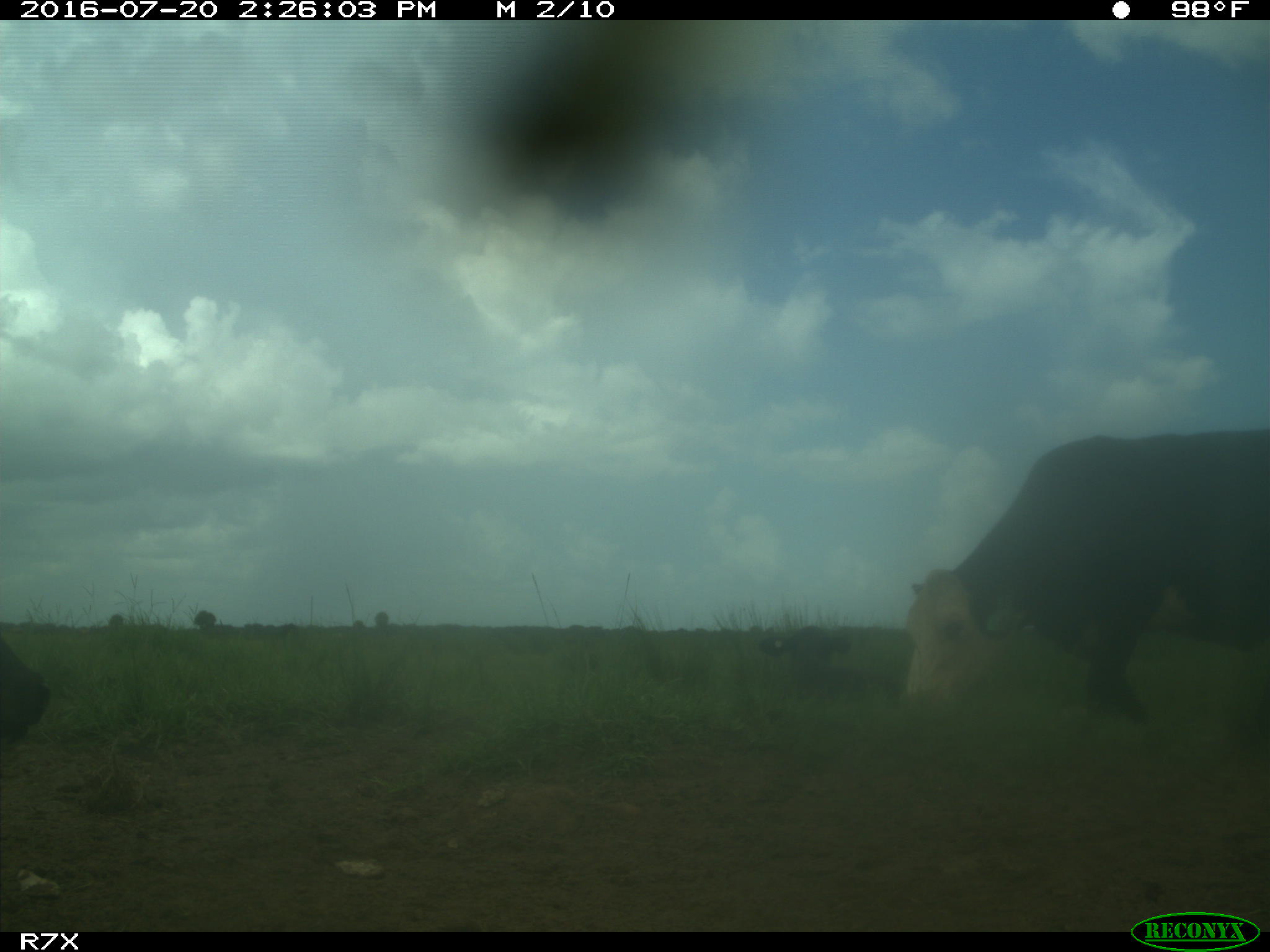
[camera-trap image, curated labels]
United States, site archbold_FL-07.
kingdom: Animalia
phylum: Chordata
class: Mammalia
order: Artiodactyla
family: Bovidae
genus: Bos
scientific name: Bos taurus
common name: domestic cow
Bos taurus (domestic cow).